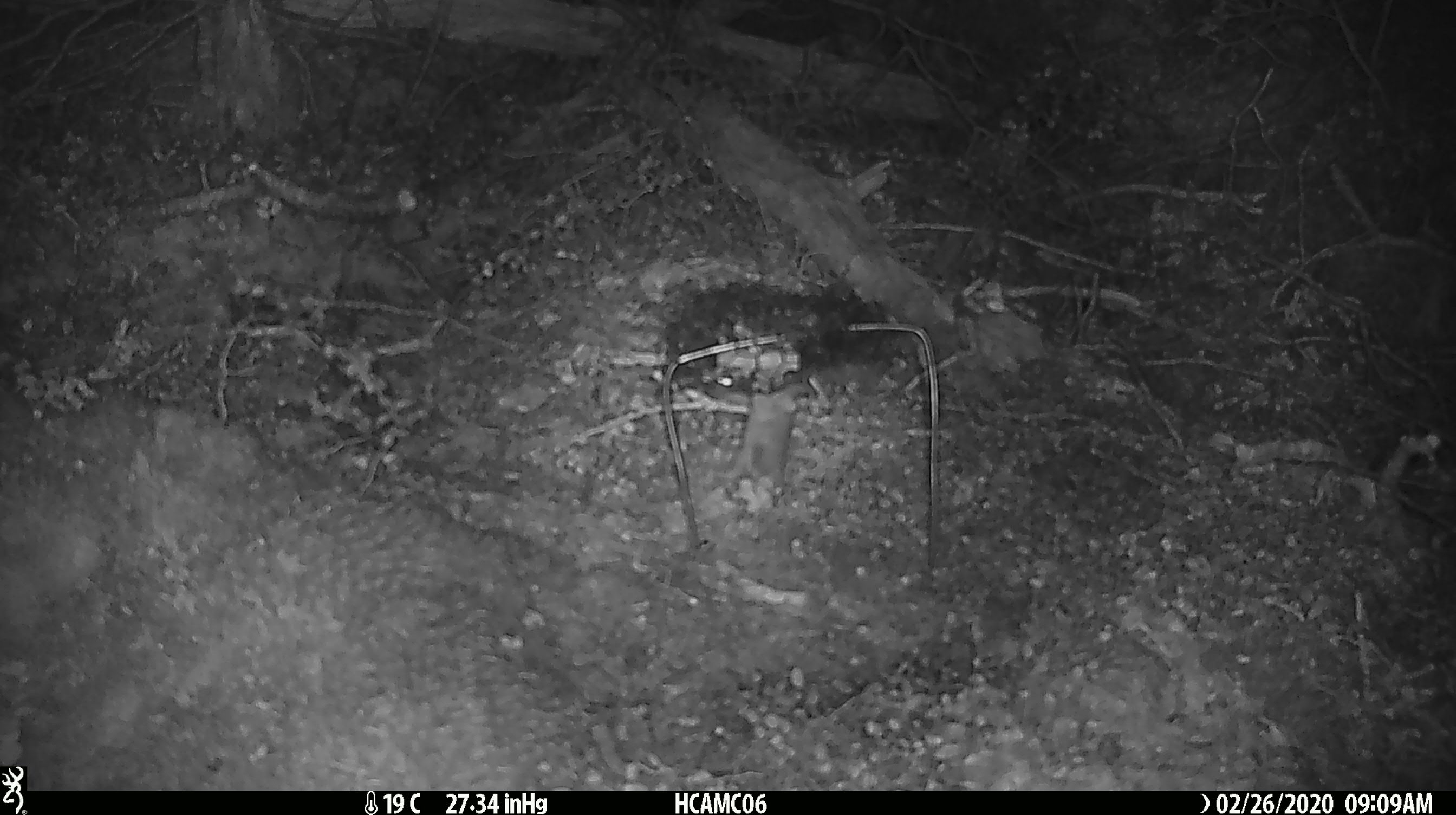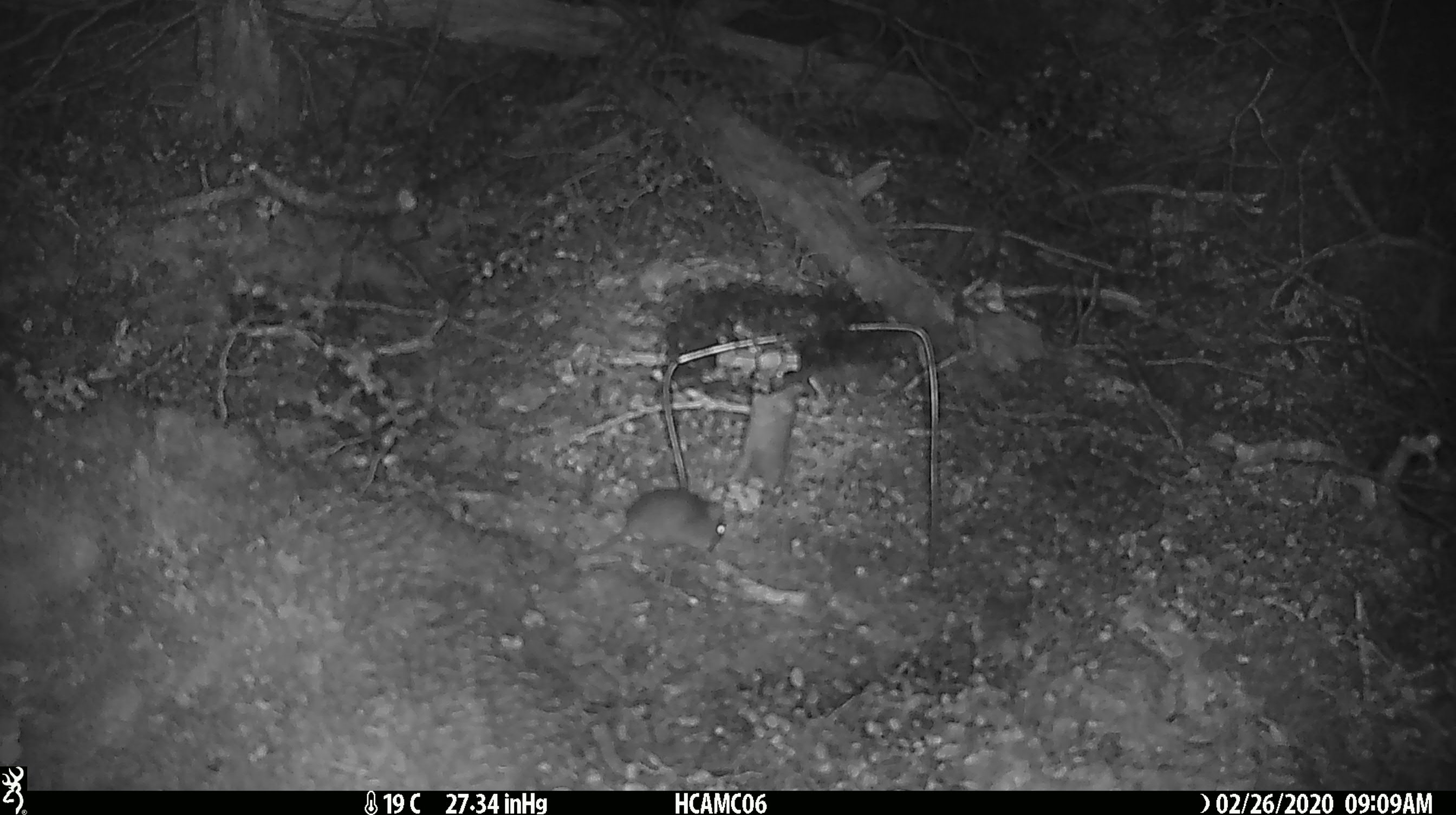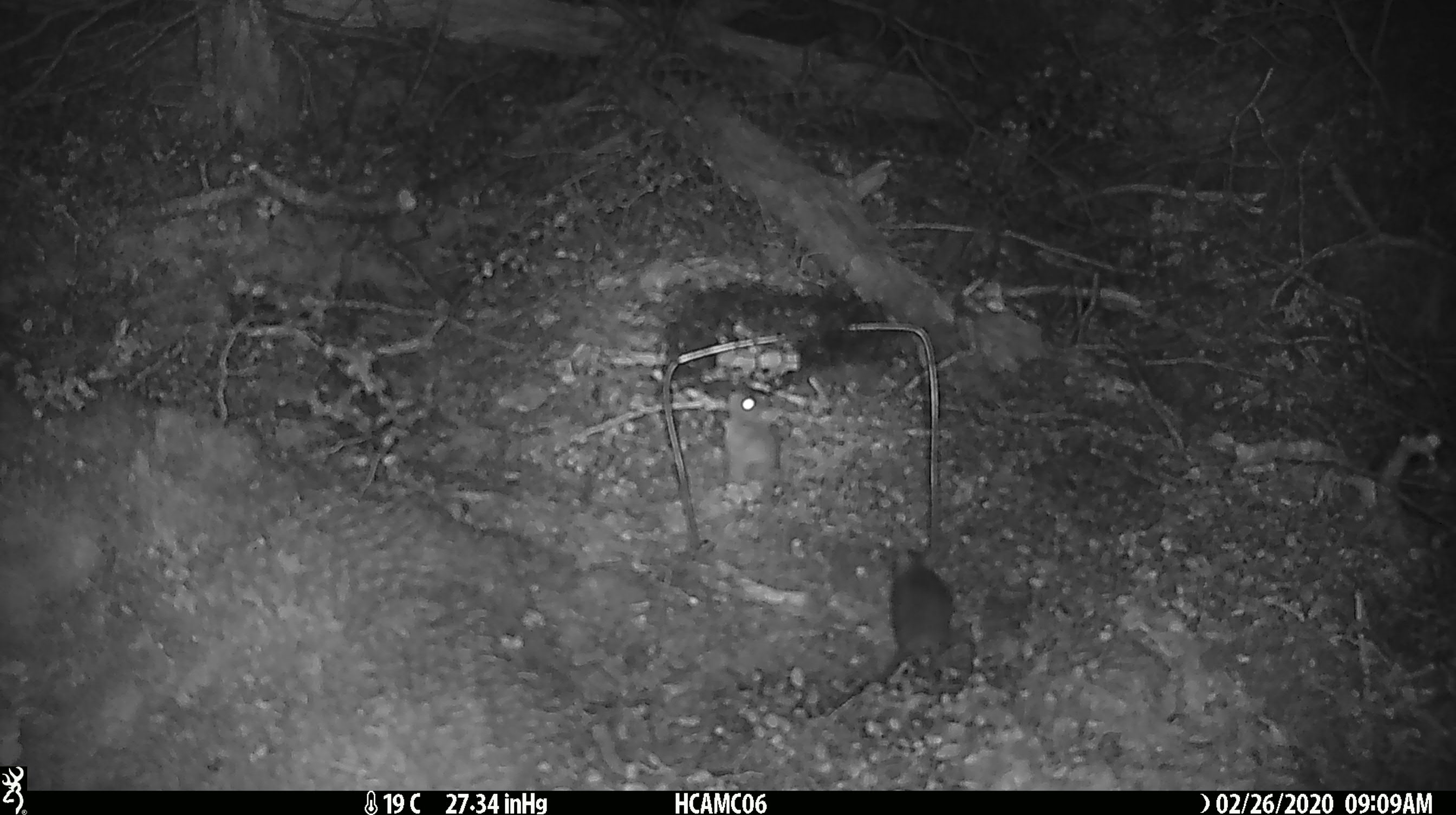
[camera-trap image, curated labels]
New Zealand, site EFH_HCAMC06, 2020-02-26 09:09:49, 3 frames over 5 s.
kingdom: Animalia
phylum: Chordata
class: Mammalia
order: Rodentia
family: Muridae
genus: Mus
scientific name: Mus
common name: mouse